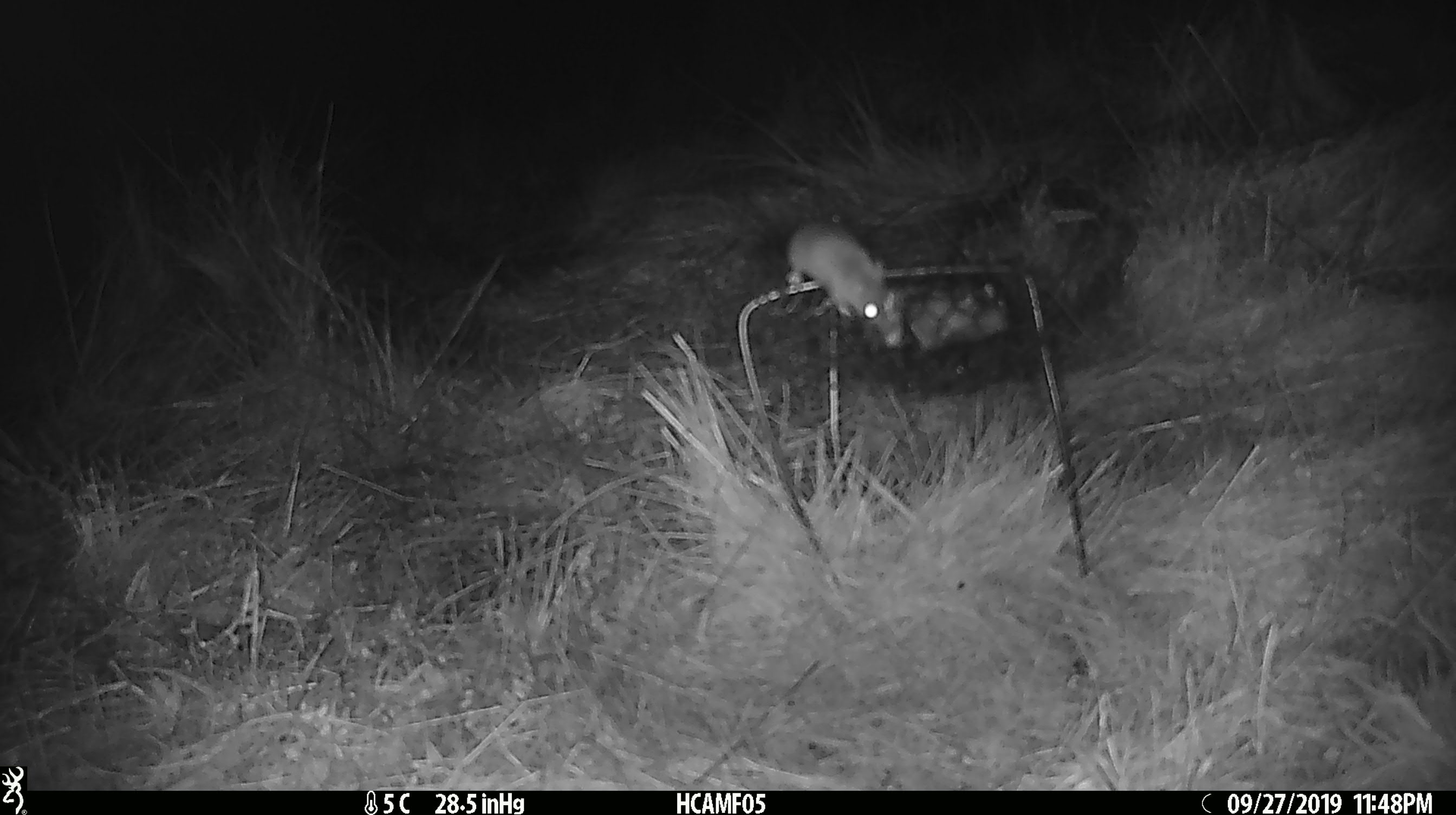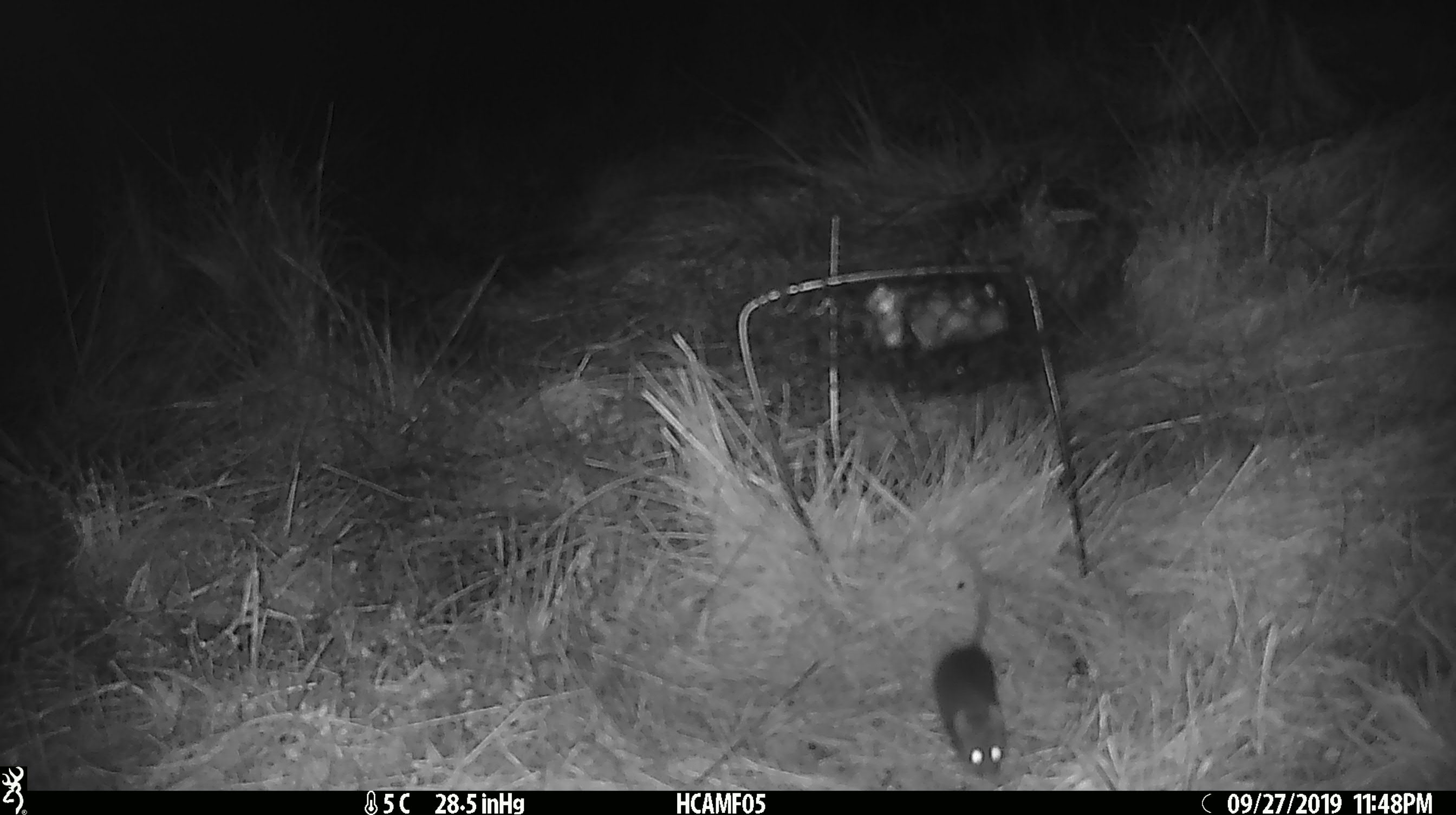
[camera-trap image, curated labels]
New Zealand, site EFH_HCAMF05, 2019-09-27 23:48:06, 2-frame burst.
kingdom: Animalia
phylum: Chordata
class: Mammalia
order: Rodentia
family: Muridae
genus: Mus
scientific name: Mus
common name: mouse